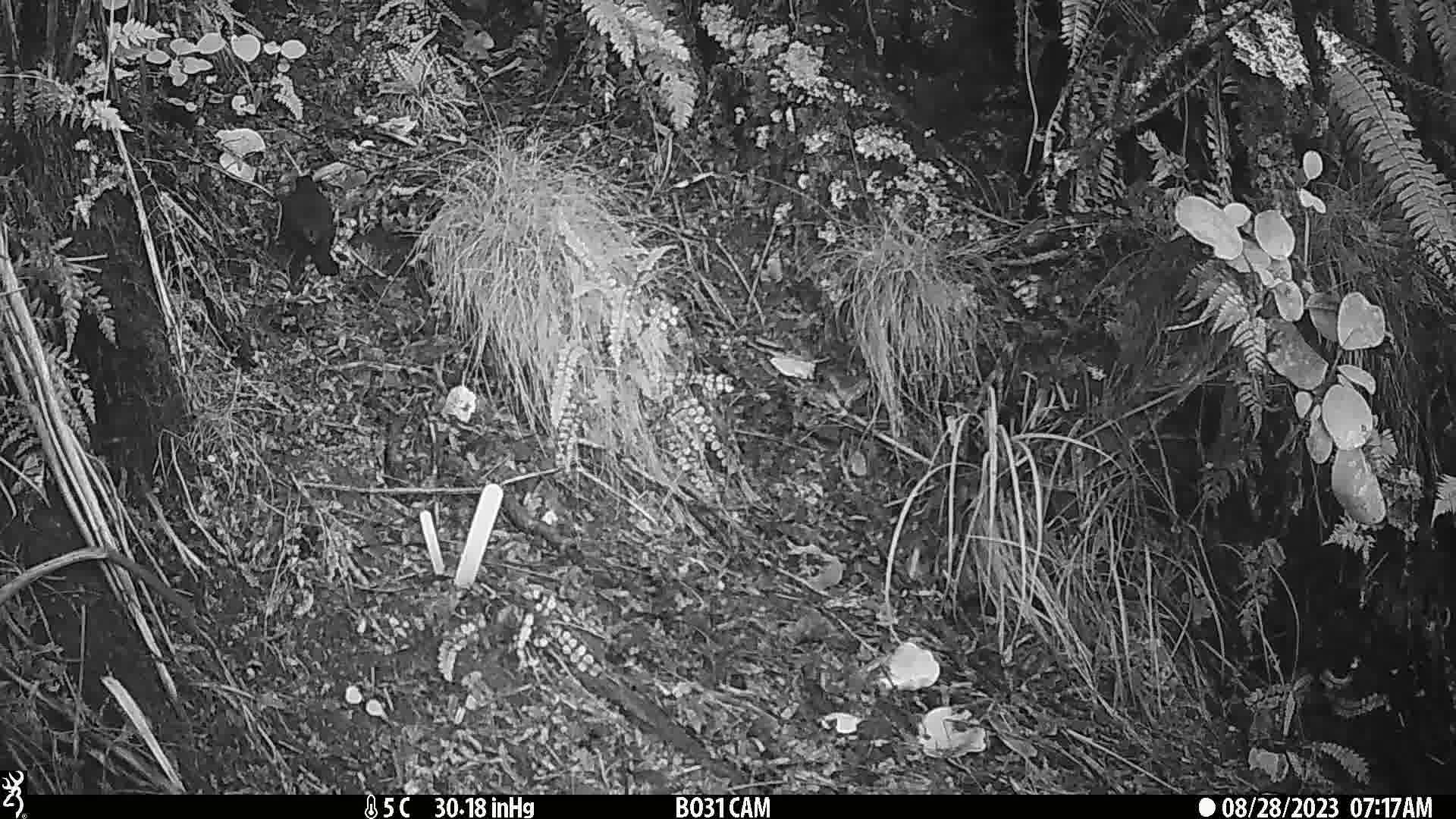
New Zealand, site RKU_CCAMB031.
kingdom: Animalia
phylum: Chordata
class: Aves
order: Passeriformes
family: Turdidae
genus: Turdus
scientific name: Turdus merula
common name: eurasian blackbird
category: blackbird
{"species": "blackbird (eurasian blackbird) (Turdus merula)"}